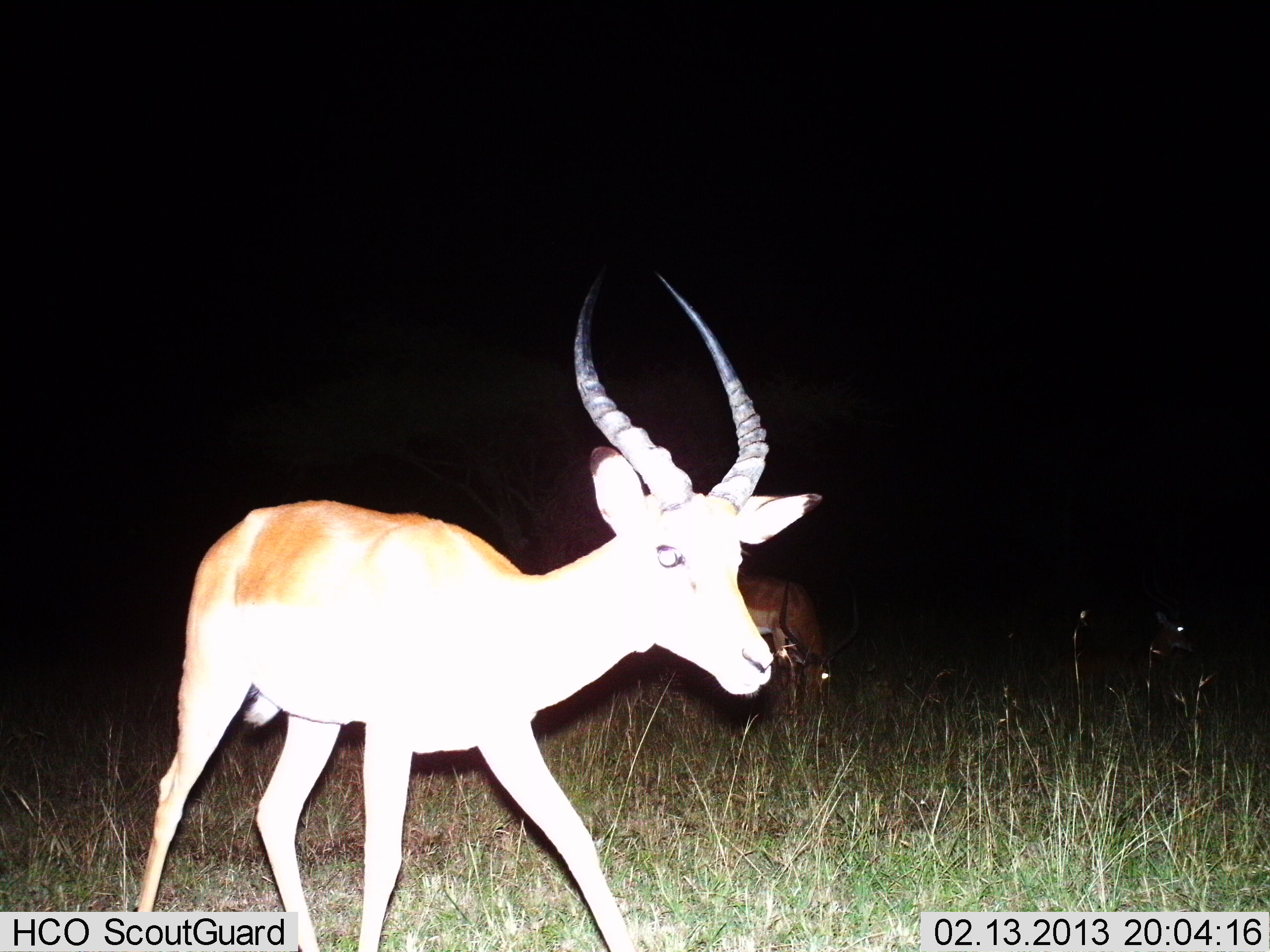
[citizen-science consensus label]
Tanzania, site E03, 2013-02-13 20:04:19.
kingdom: Animalia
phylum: Chordata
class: Mammalia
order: Artiodactyla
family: Bovidae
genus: Aepyceros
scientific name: Aepyceros melampus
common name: impala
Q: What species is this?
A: Impala (Aepyceros melampus).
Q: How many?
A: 2.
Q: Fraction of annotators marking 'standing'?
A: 56%.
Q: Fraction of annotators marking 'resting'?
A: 12%.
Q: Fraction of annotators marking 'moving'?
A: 40%.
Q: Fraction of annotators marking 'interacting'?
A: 4%.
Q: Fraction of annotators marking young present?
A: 4%.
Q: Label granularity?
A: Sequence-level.